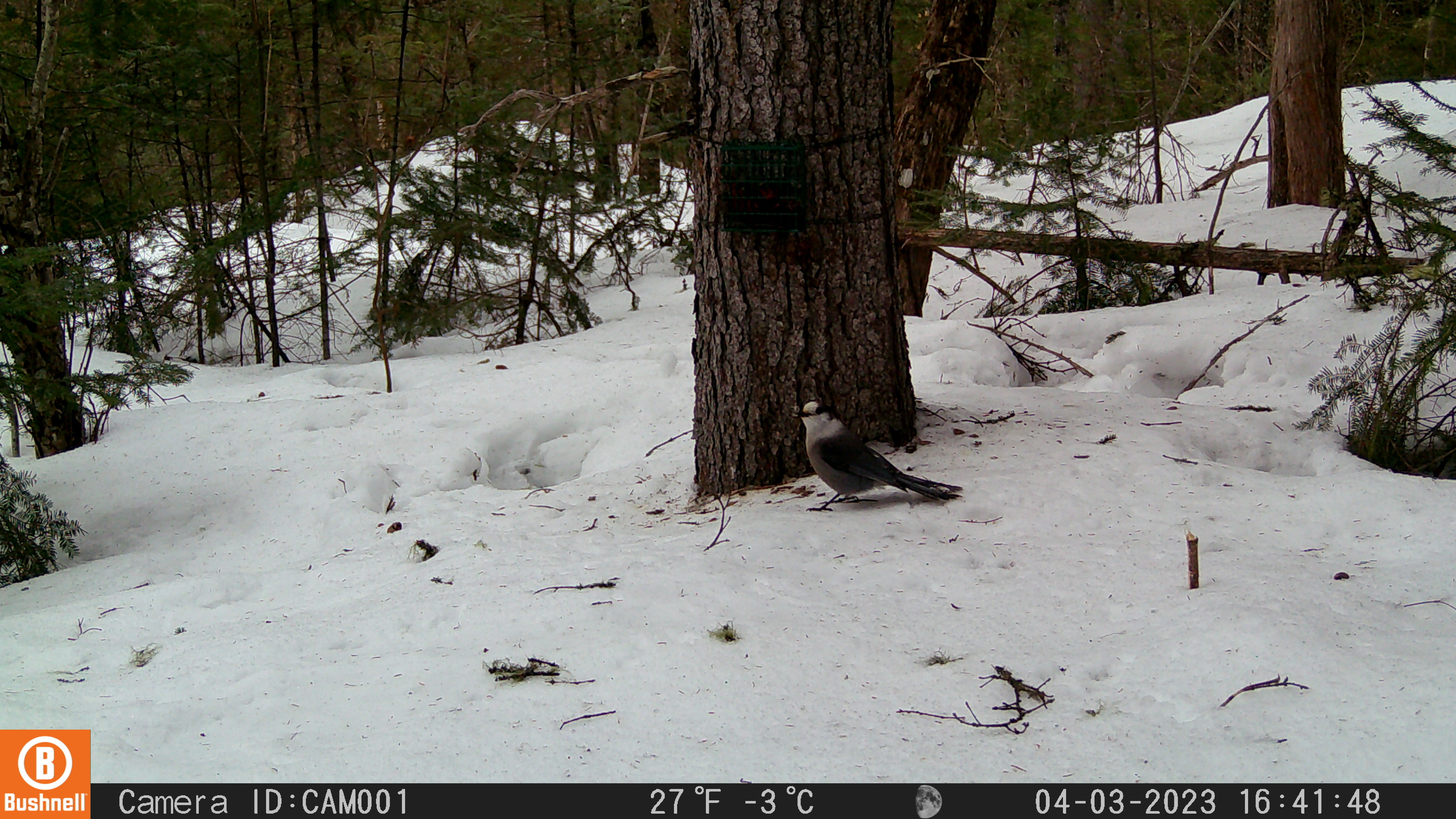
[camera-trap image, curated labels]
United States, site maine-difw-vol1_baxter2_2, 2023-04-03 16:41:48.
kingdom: Animalia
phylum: Chordata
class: Aves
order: Passeriformes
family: Corvidae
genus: Perisoreus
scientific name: Perisoreus canadensis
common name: canada jay